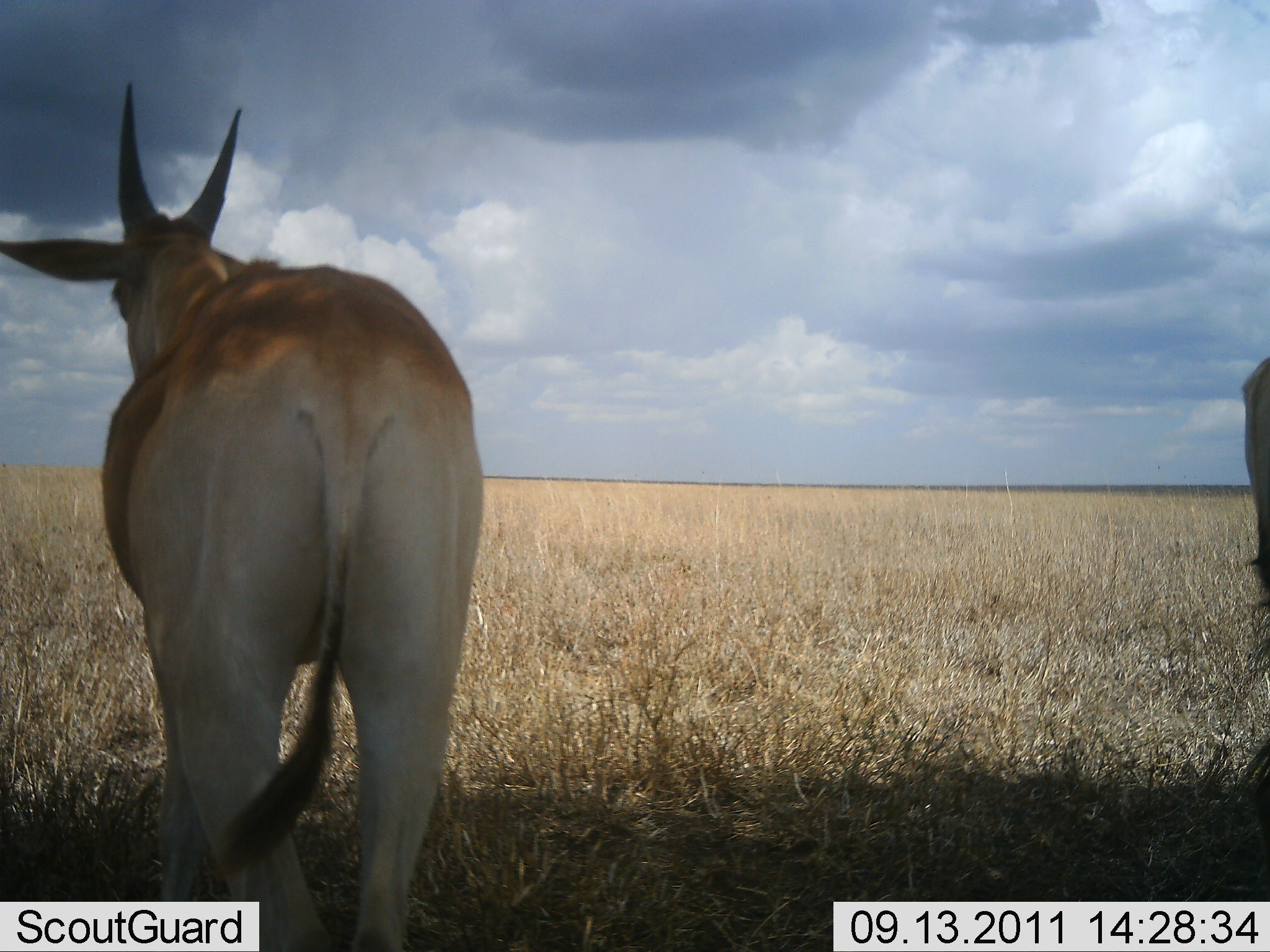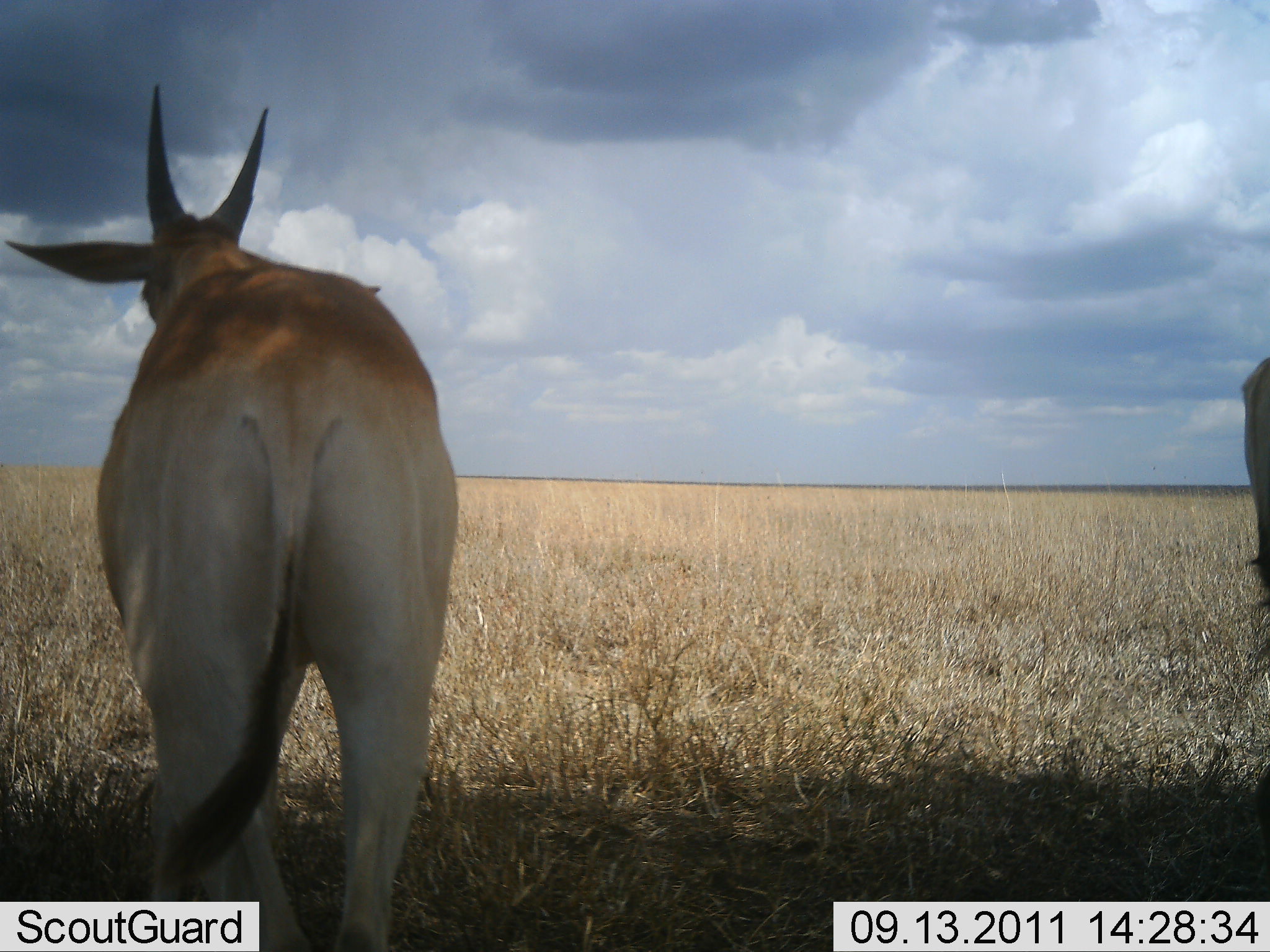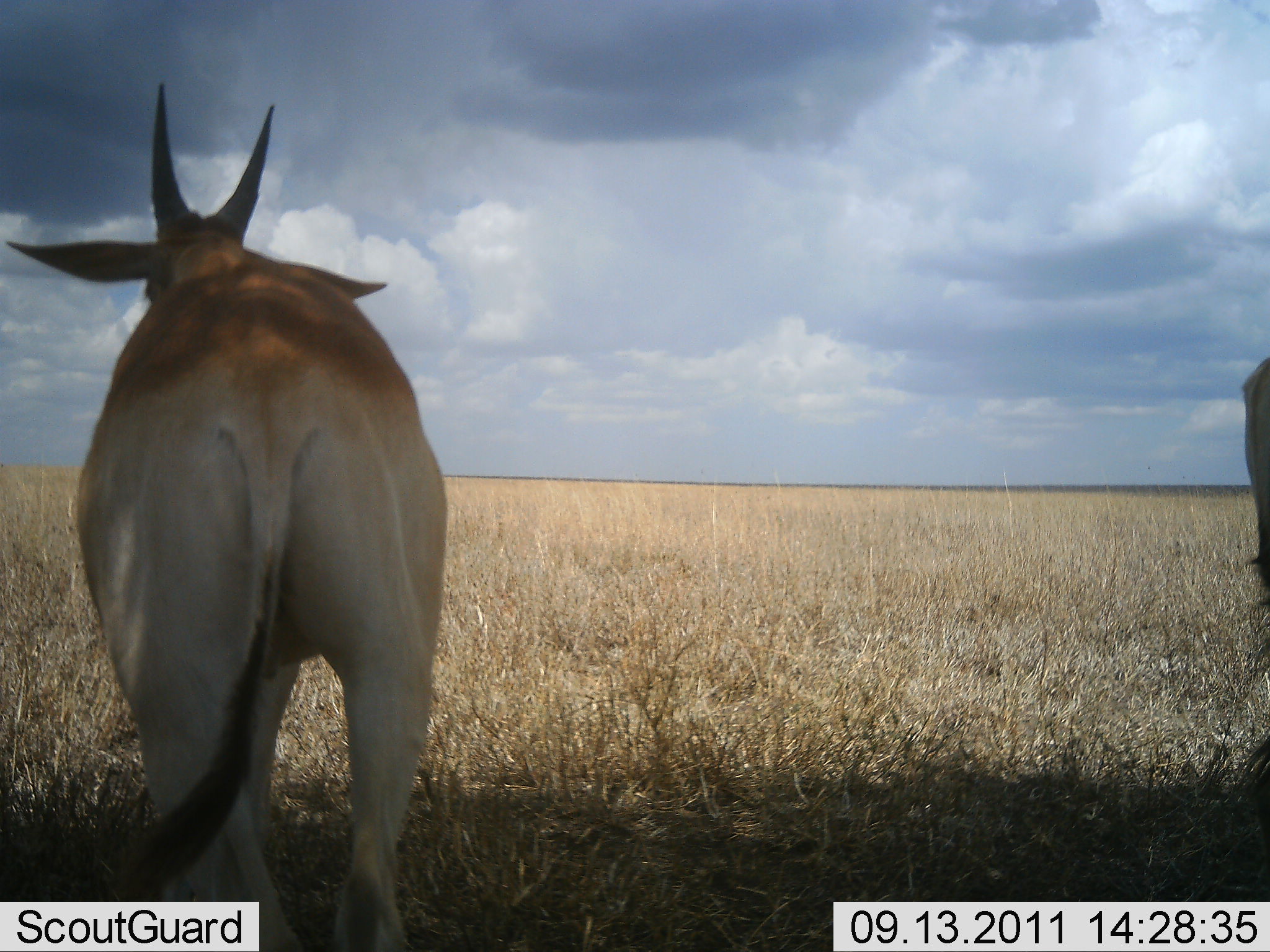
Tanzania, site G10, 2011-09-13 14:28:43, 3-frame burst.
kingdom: Animalia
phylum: Chordata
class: Mammalia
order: Artiodactyla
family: Bovidae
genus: Nanger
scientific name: Nanger granti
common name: grant's gazelle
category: gazellegrants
Gazellegrants (grant's gazelle) (Nanger granti), count 2. Behavior (volunteer vote fractions): standing 100%, resting 11%, moving 0%, interacting 0%. Young present (vote fraction): 0%. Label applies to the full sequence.